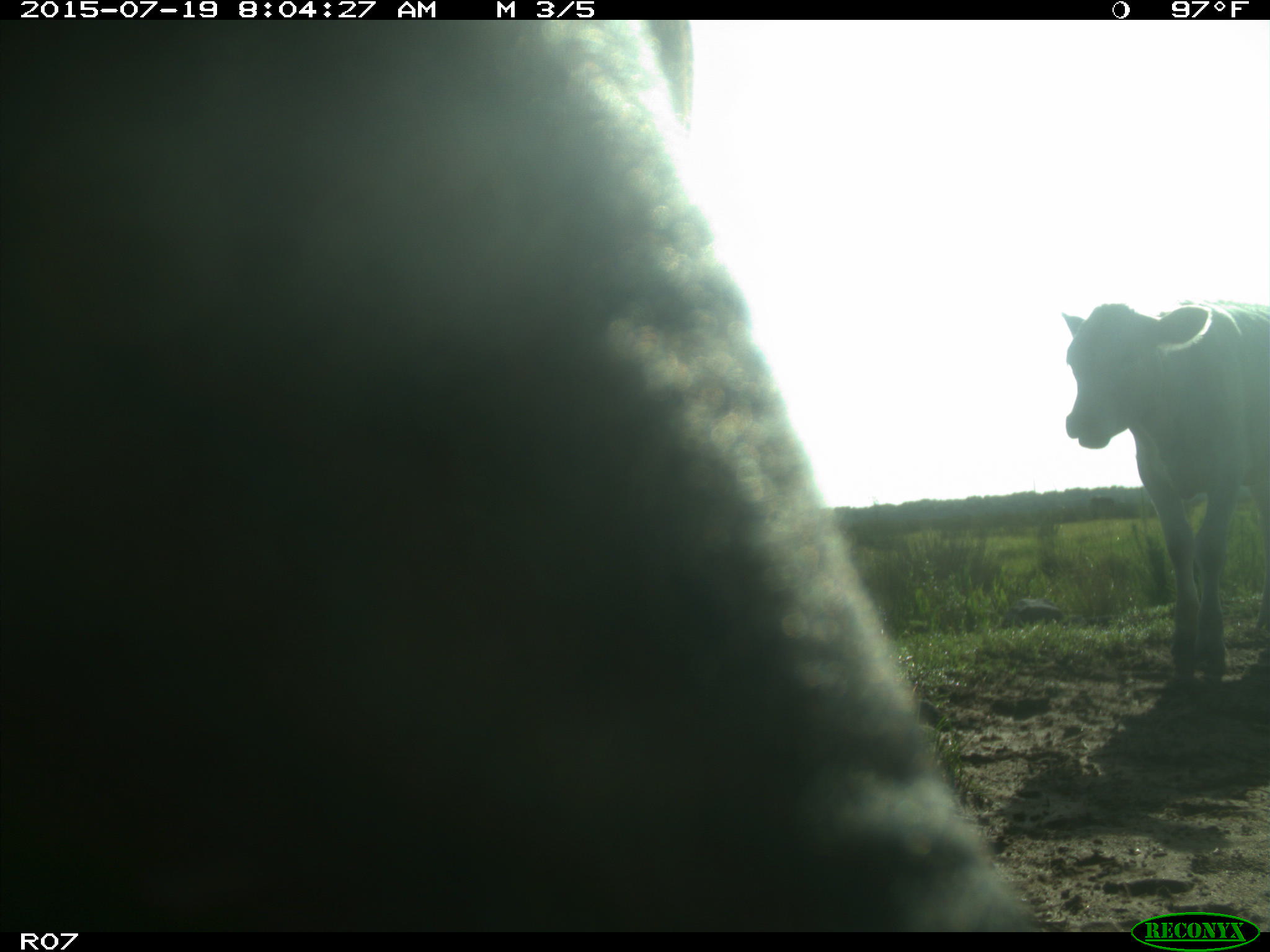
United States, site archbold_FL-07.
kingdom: Animalia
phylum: Chordata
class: Mammalia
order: Artiodactyla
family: Bovidae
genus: Bos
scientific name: Bos taurus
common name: domestic cow